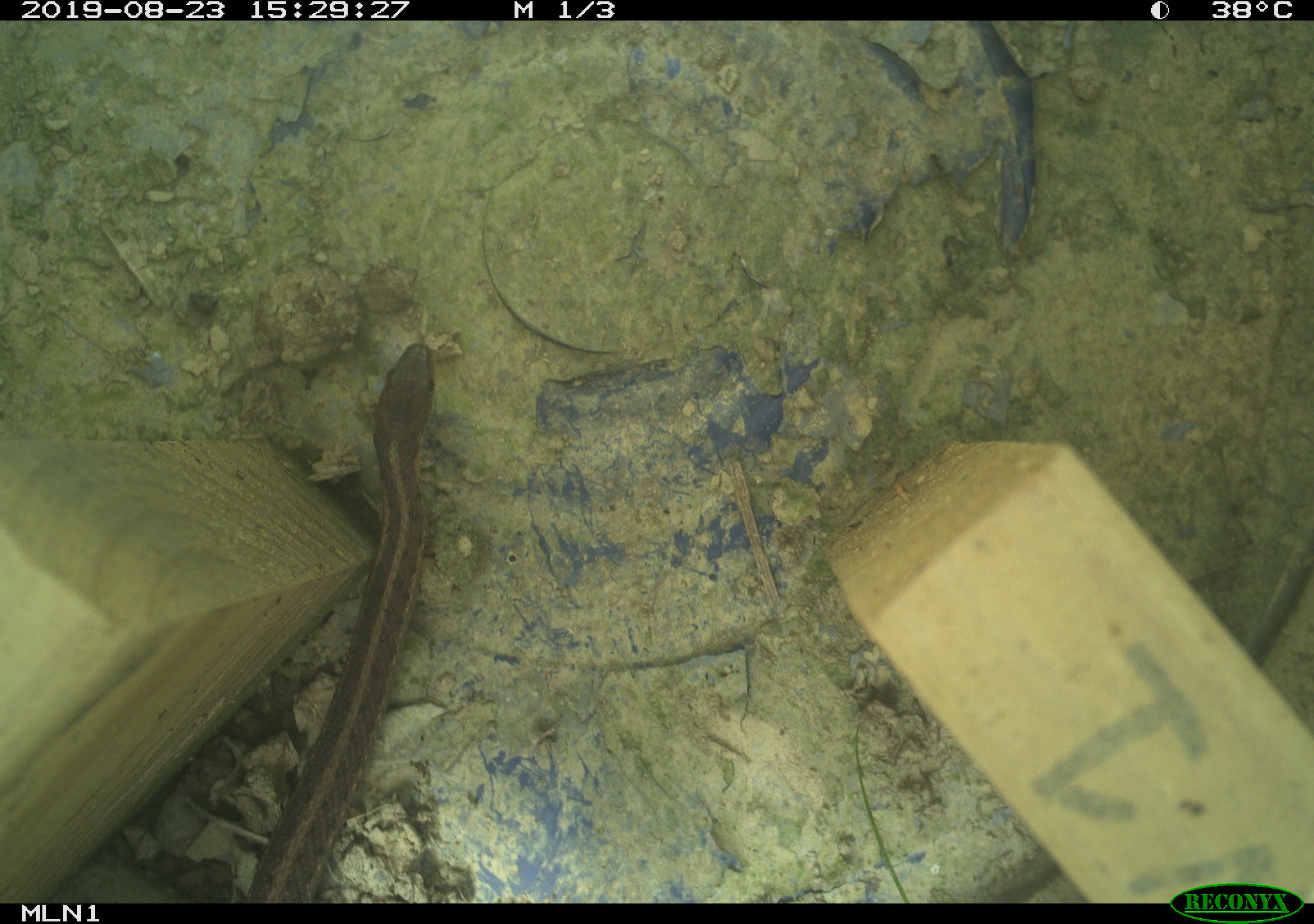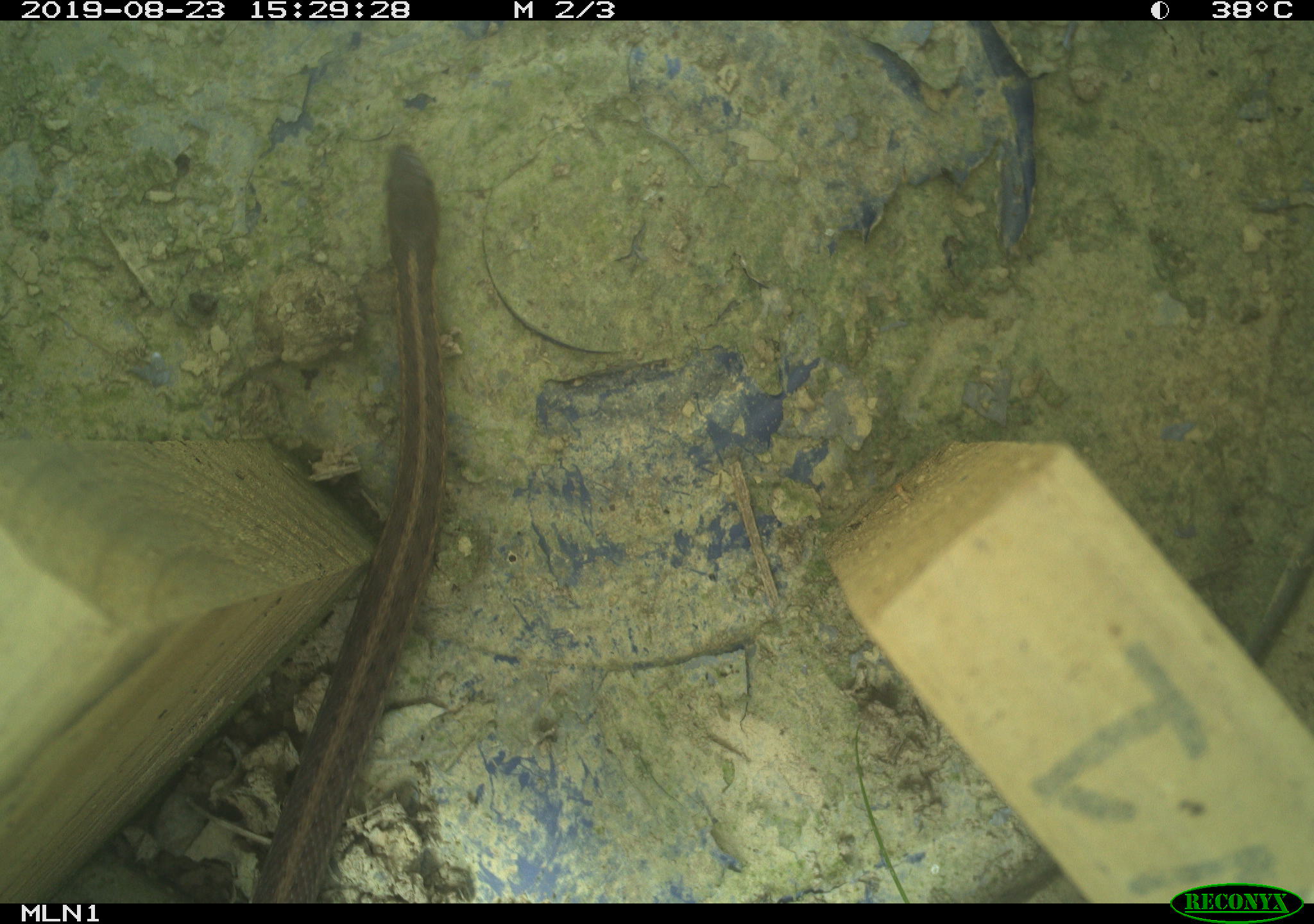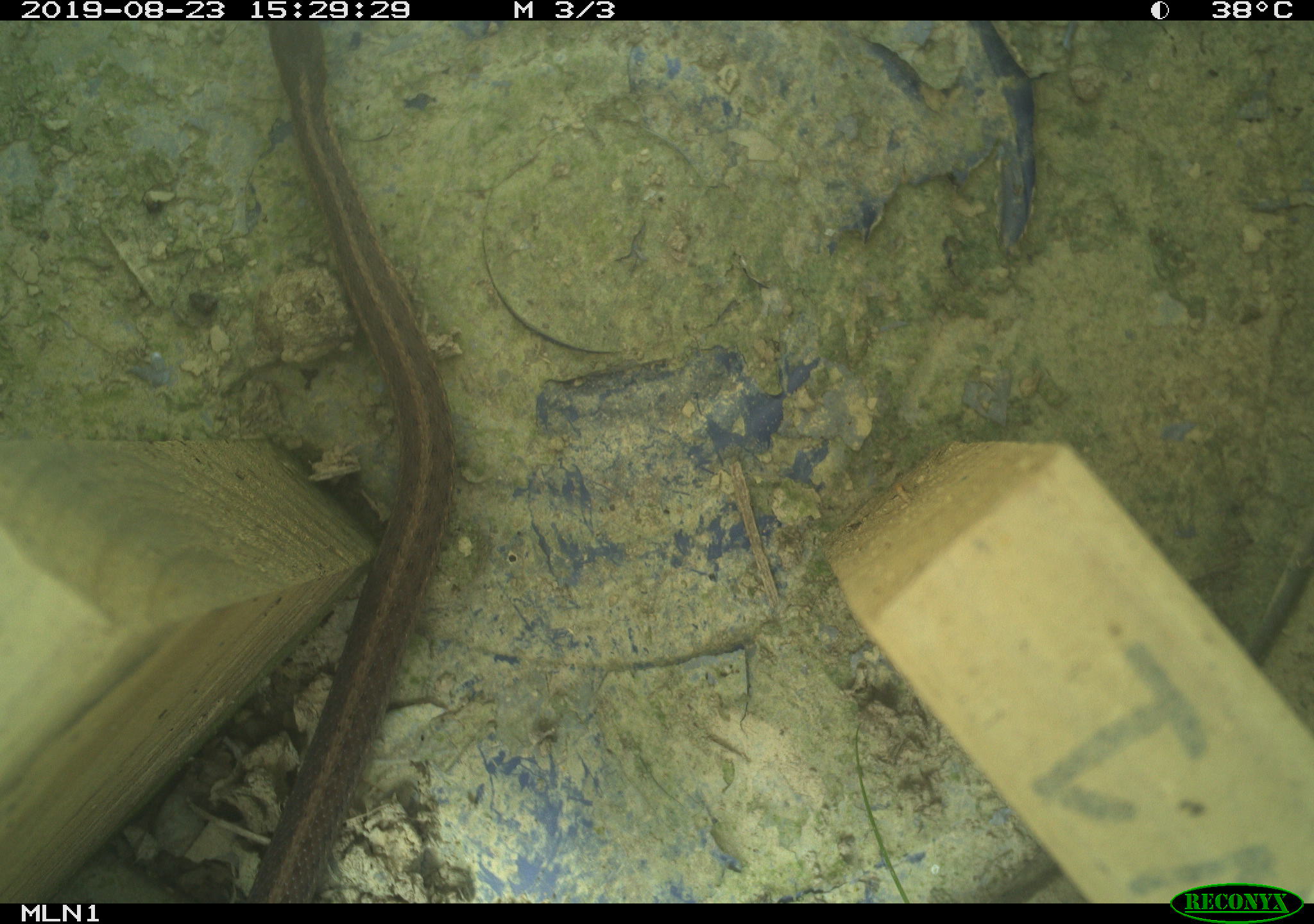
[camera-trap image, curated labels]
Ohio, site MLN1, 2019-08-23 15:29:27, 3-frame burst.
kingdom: Animalia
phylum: Chordata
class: Reptilia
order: Squamata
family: Colubridae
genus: Thamnophis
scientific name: Thamnophis sirtalis sirtalis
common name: eastern gartersnake